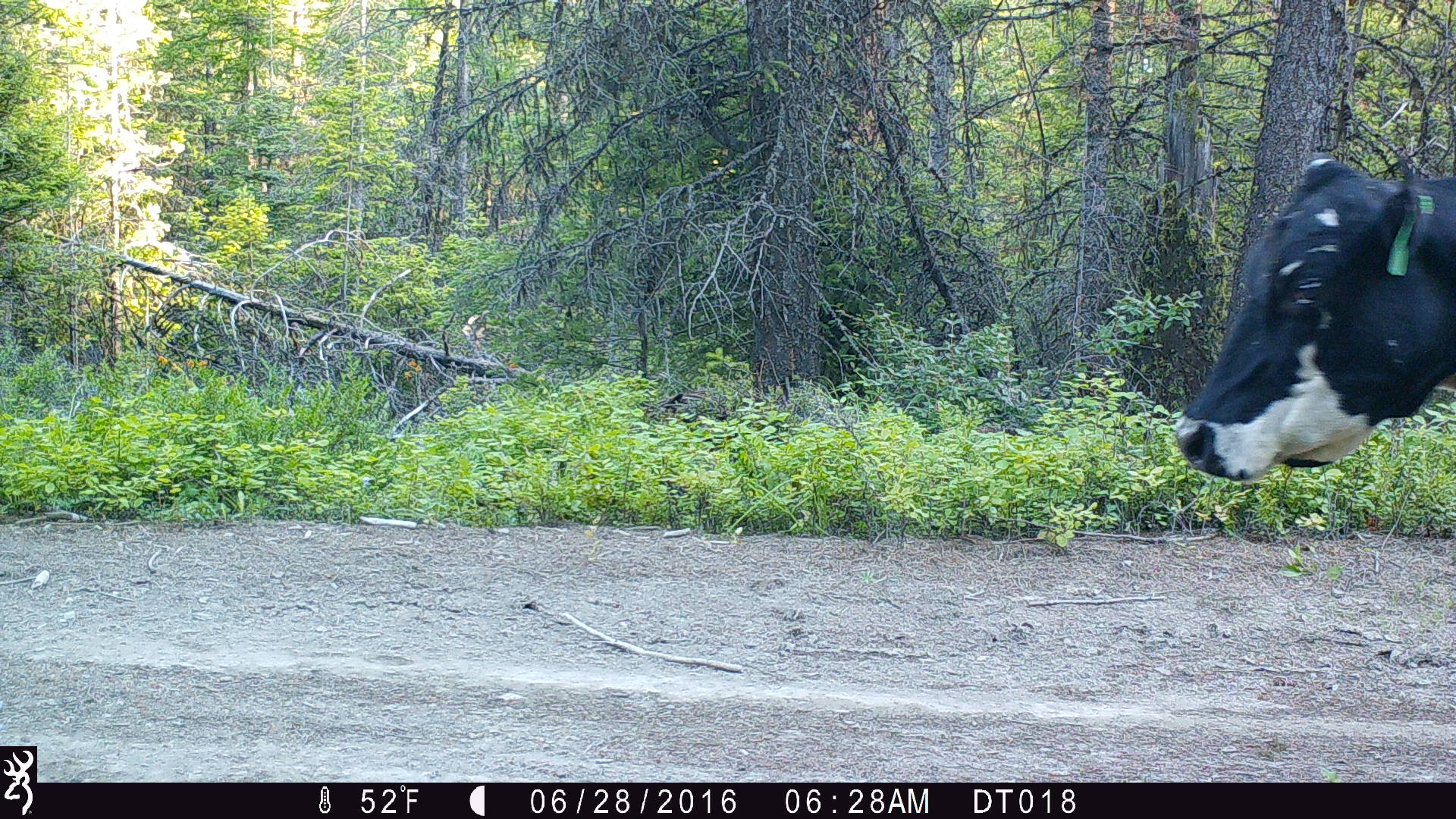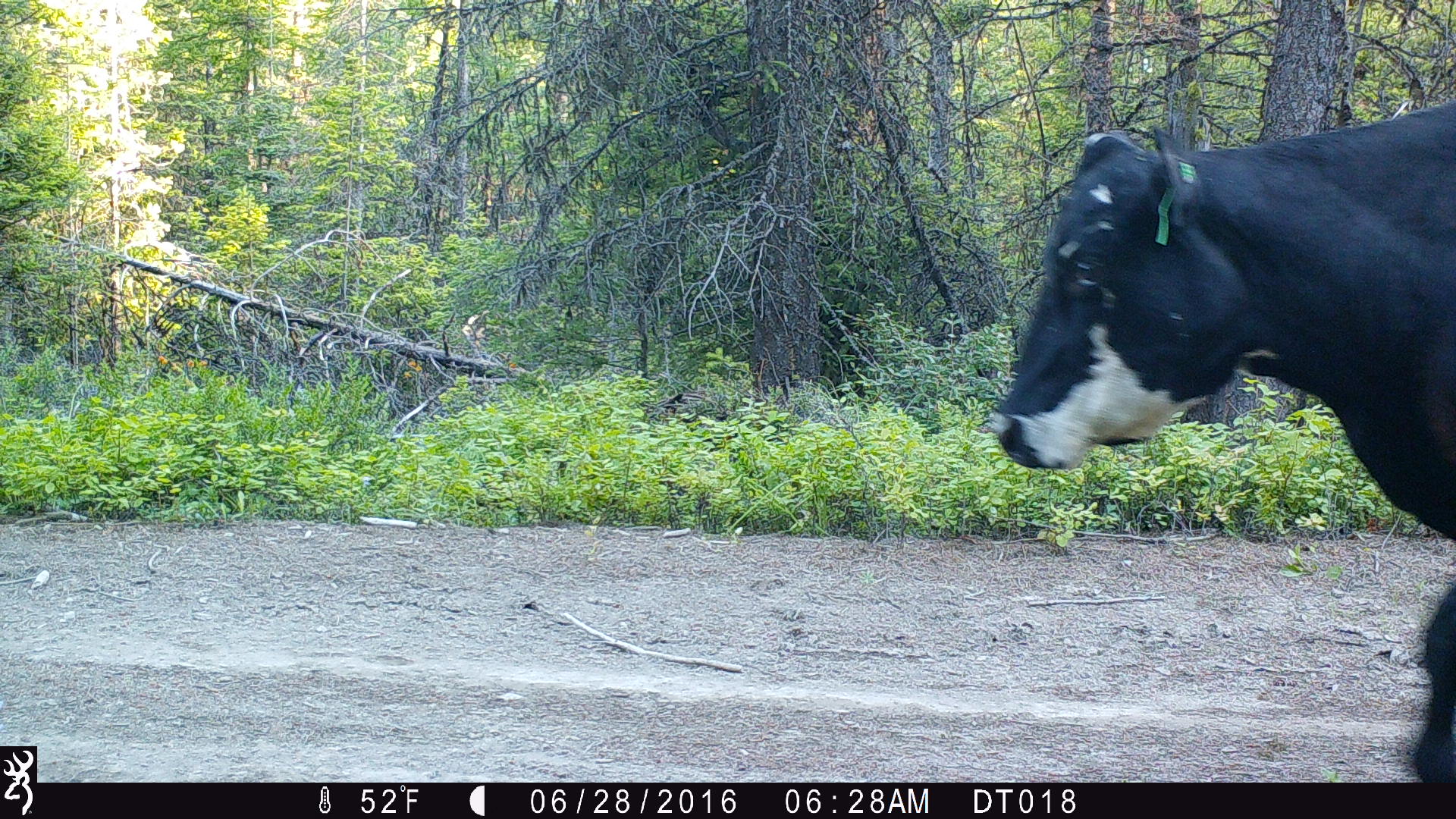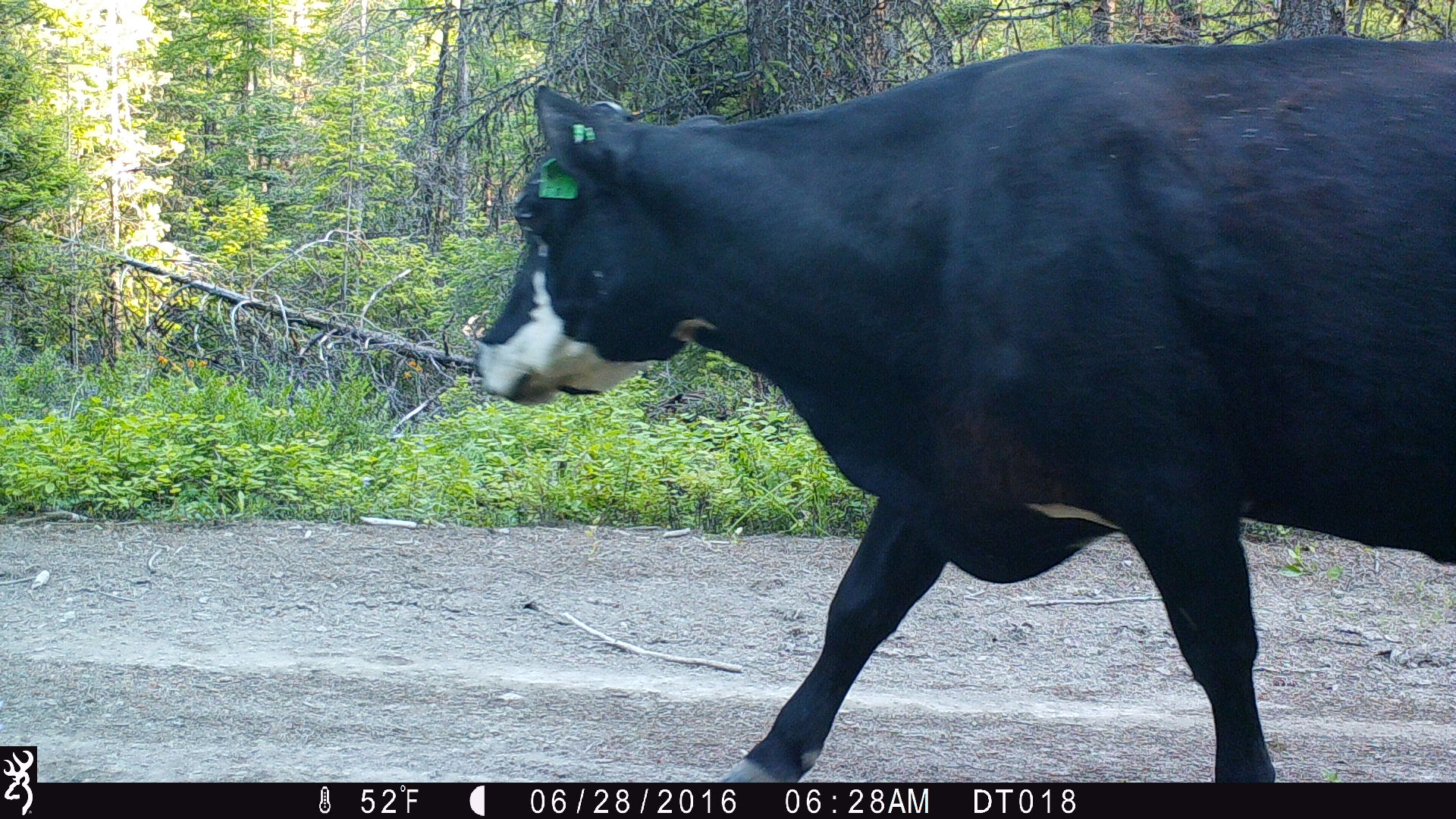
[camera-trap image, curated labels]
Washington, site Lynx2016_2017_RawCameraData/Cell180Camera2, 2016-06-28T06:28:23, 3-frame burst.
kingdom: Animalia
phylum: Chordata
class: Mammalia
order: Artiodactyla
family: Bovidae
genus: Bos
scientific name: Bos taurus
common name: domestic cattle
Domestic cattle (Bos taurus). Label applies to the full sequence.